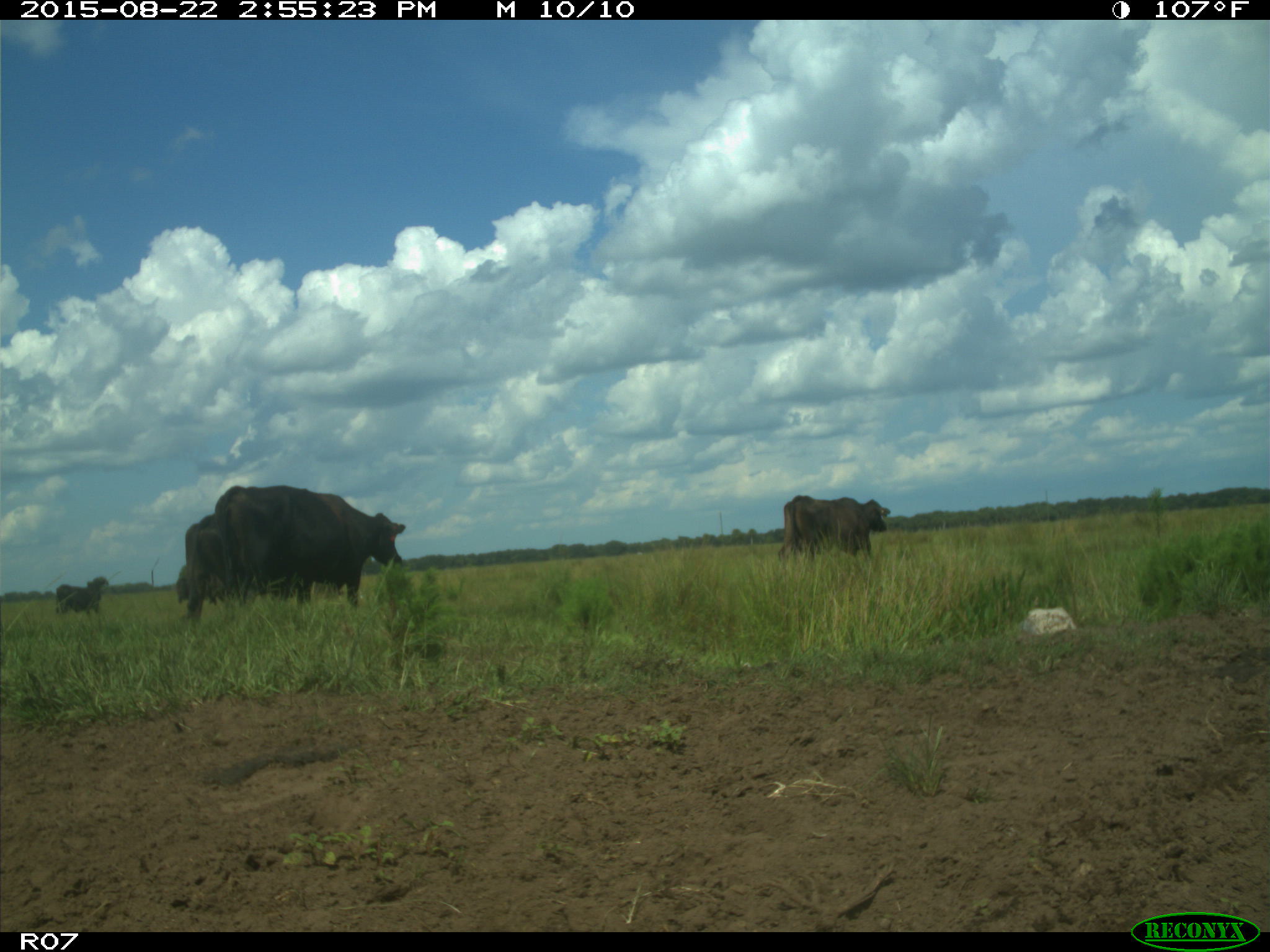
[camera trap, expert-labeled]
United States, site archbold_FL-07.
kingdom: Animalia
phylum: Chordata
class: Mammalia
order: Artiodactyla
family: Bovidae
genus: Bos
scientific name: Bos taurus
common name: domestic cow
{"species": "Bos taurus (domestic cow)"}